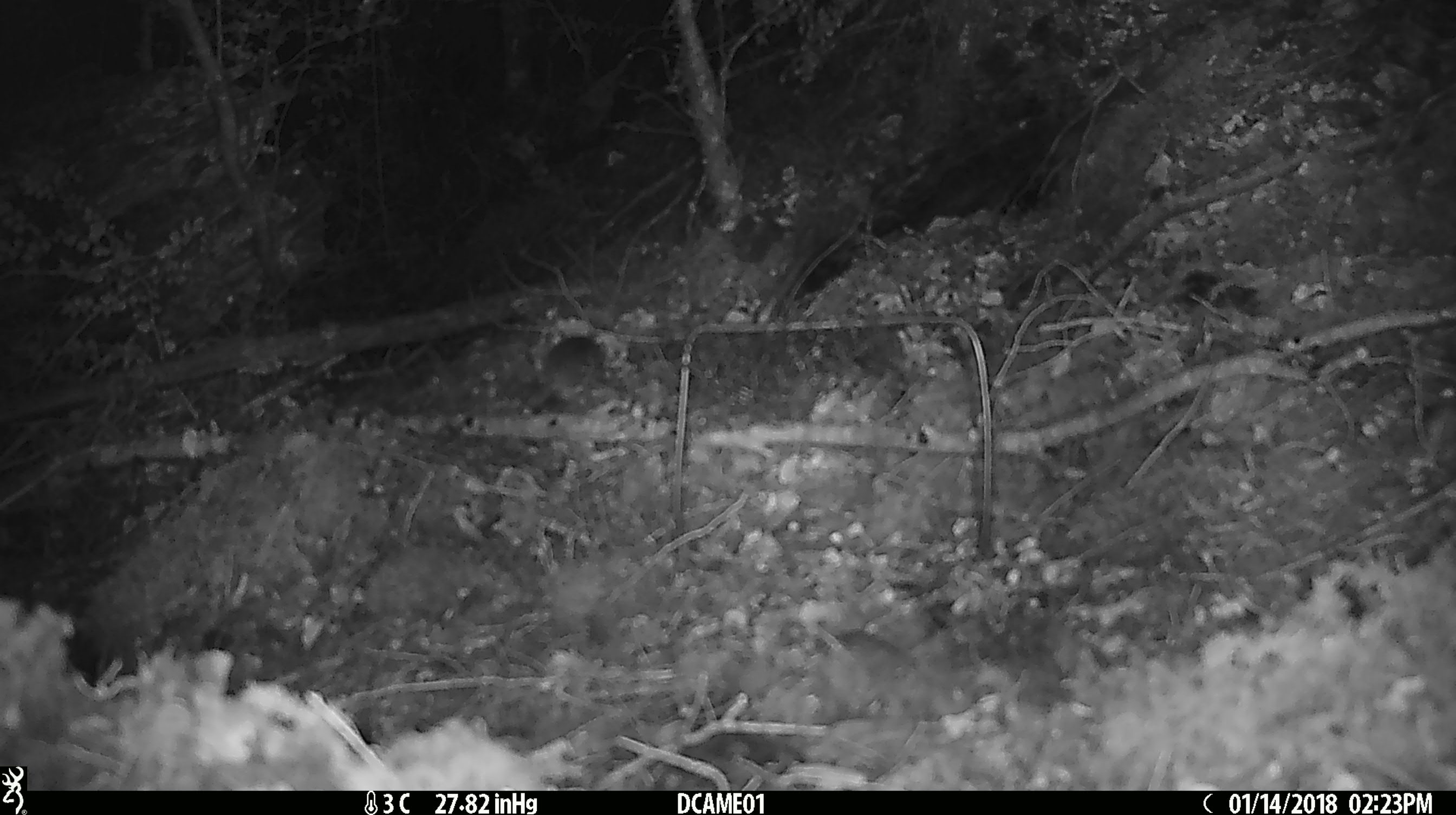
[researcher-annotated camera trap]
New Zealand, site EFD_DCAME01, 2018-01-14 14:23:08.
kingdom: Animalia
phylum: Chordata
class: Mammalia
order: Rodentia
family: Muridae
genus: Mus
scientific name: Mus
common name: mouse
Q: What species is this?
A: Mouse (Mus).